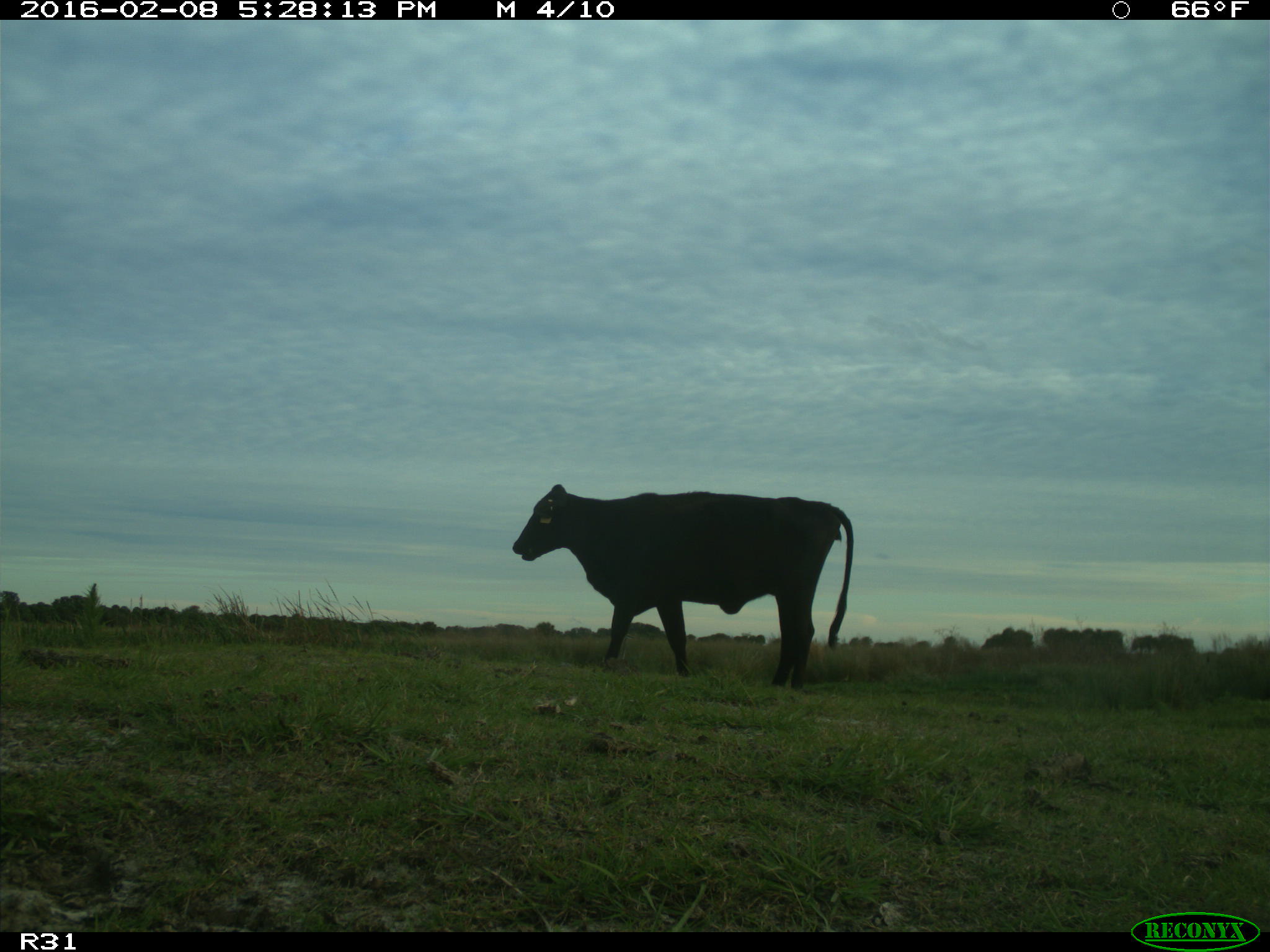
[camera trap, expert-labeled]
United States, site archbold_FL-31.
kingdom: Animalia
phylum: Chordata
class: Mammalia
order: Artiodactyla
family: Bovidae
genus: Bos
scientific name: Bos taurus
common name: domestic cow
Bos taurus (domestic cow).